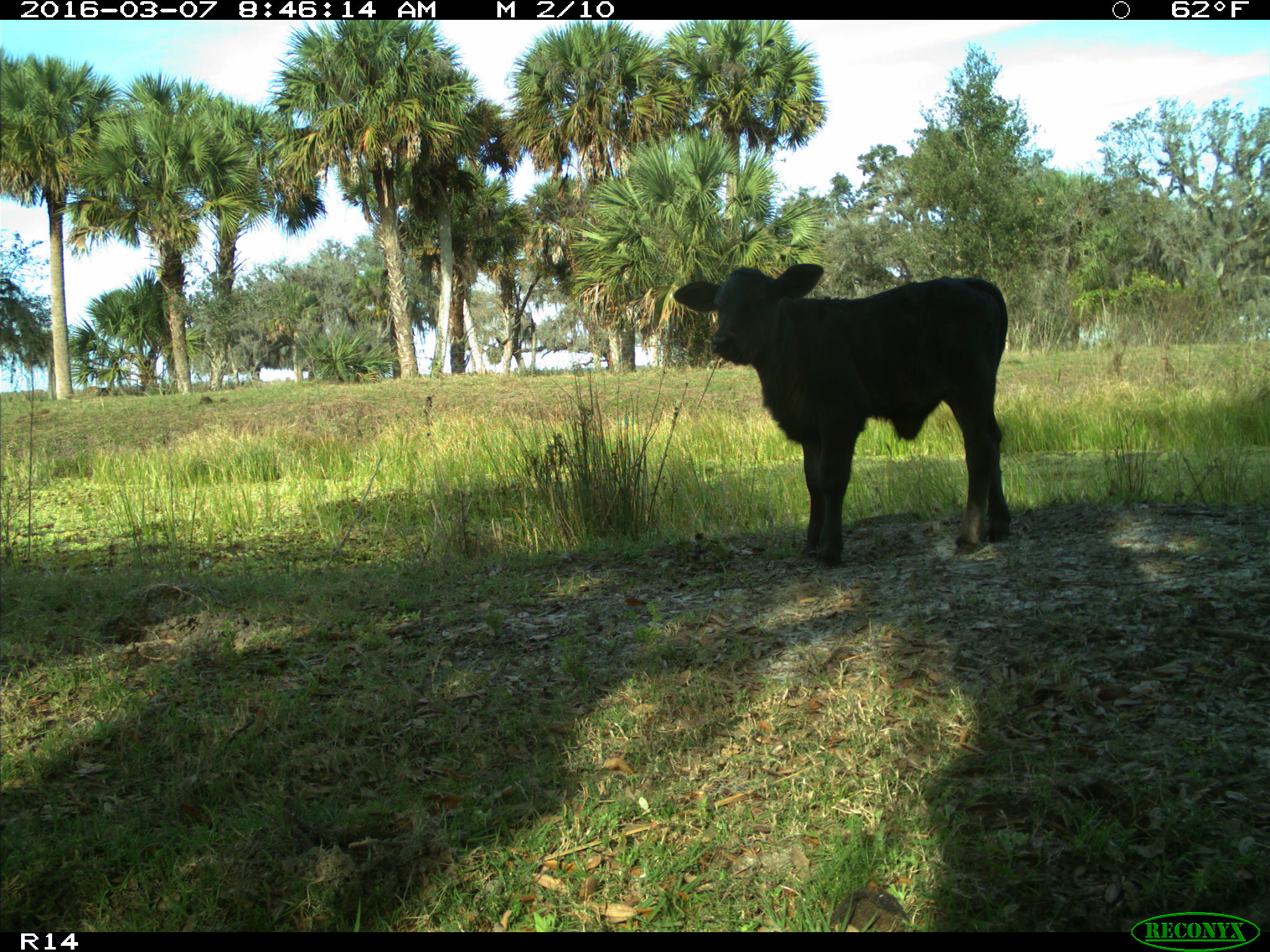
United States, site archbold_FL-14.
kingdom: Animalia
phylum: Chordata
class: Mammalia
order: Artiodactyla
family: Bovidae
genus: Bos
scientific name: Bos taurus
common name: domestic cow